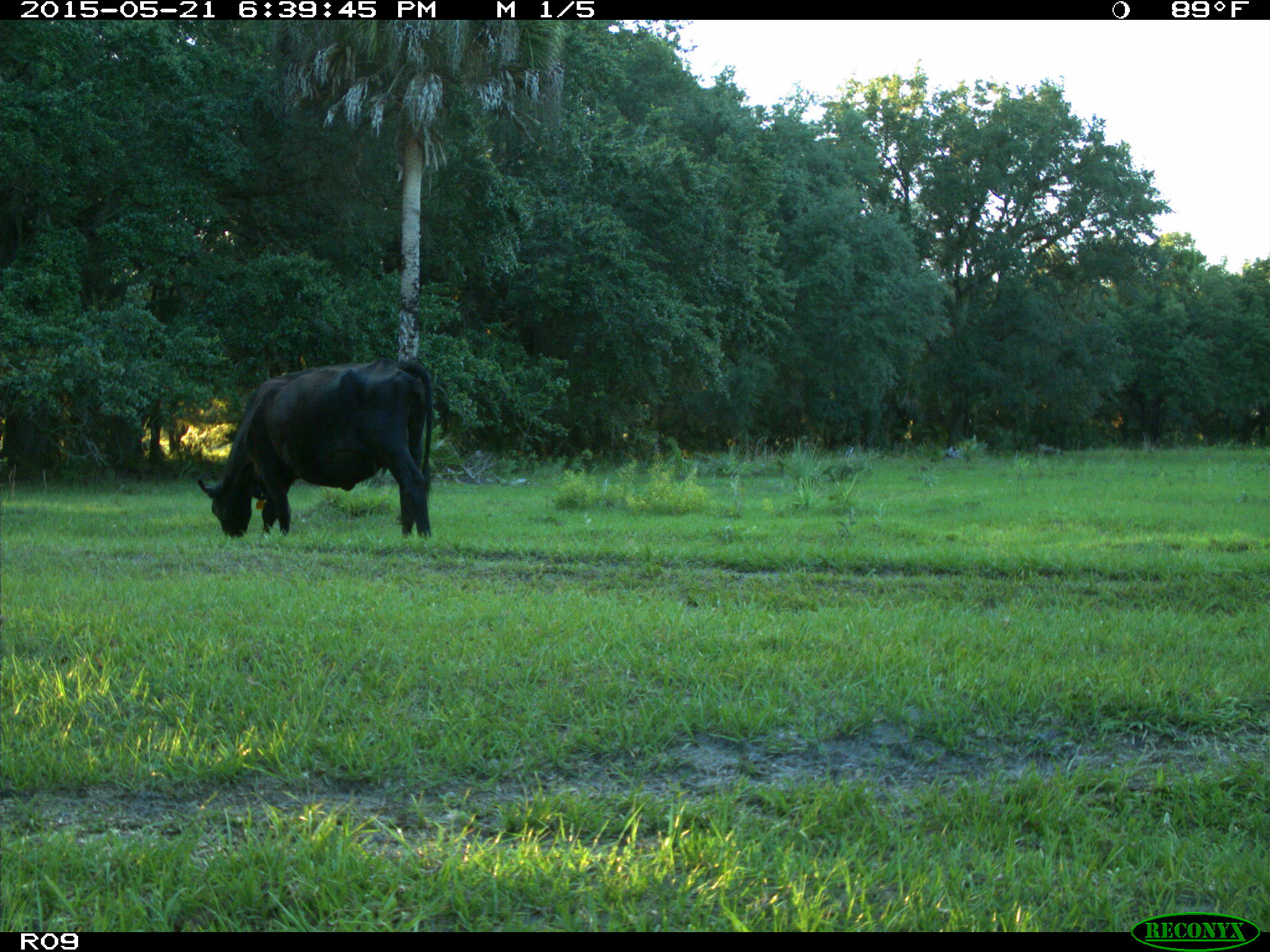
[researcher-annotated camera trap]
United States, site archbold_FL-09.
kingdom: Animalia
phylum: Chordata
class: Mammalia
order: Artiodactyla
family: Bovidae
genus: Bos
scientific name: Bos taurus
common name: domestic cow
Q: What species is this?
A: Bos taurus (domestic cow).